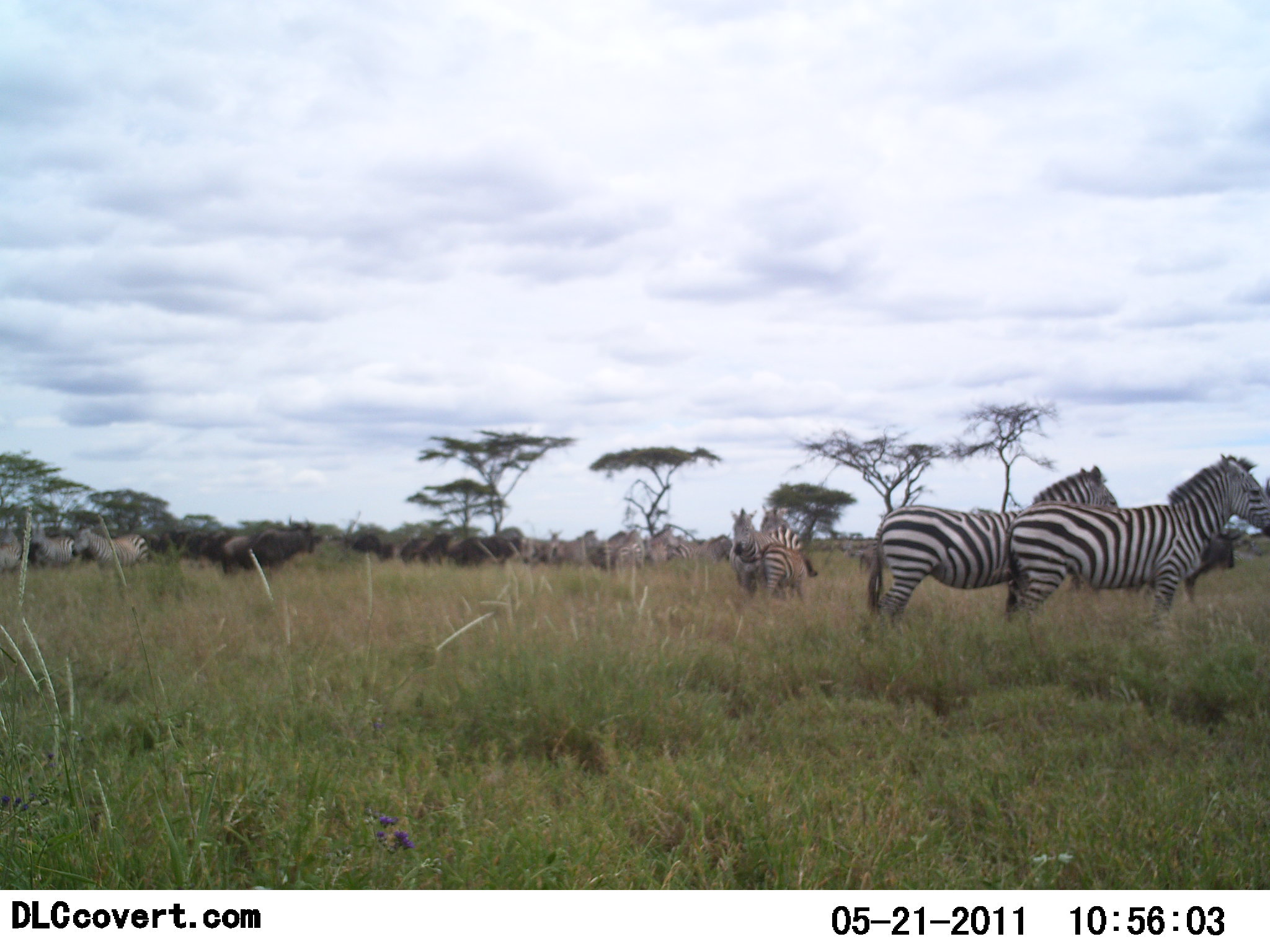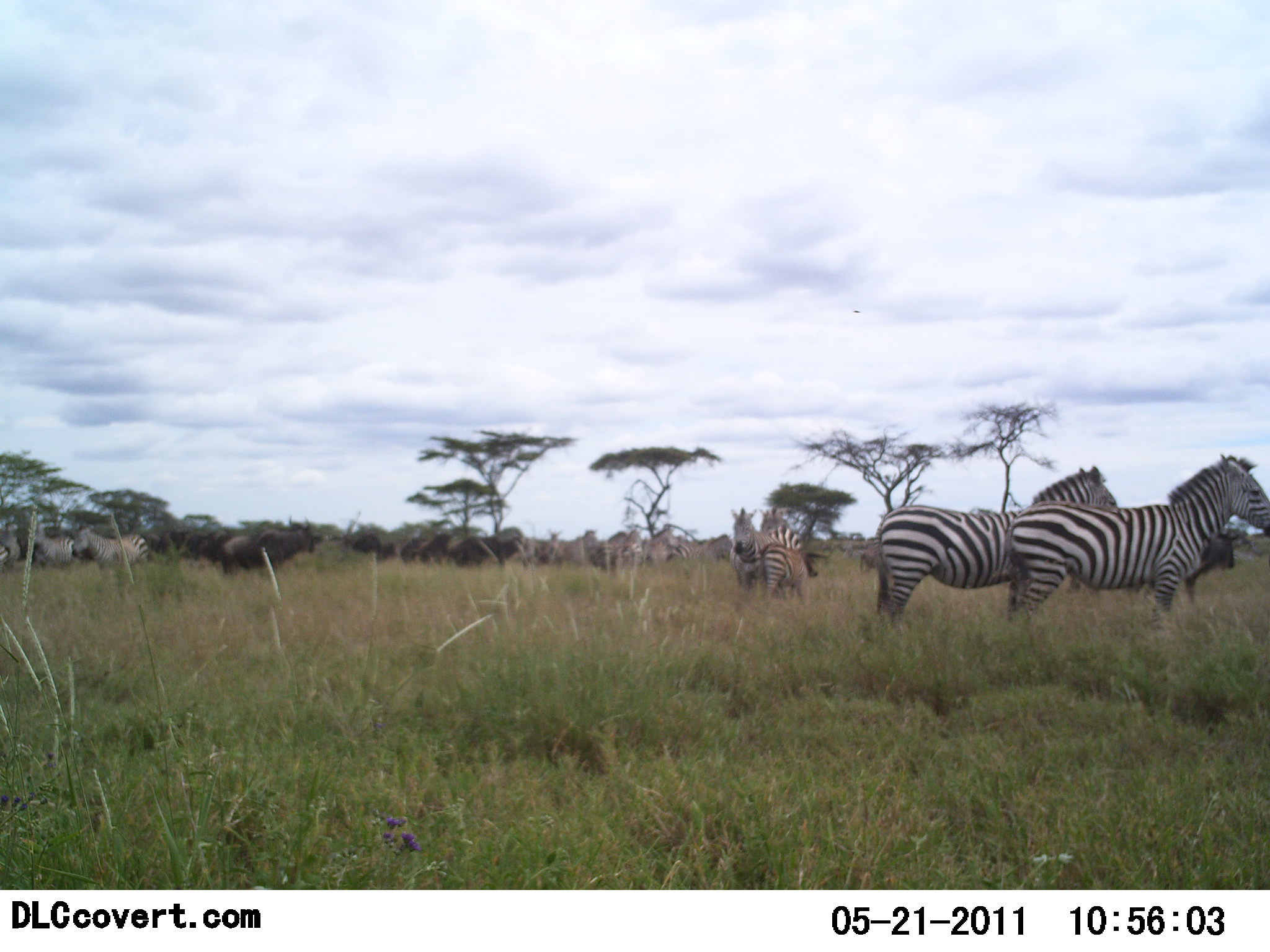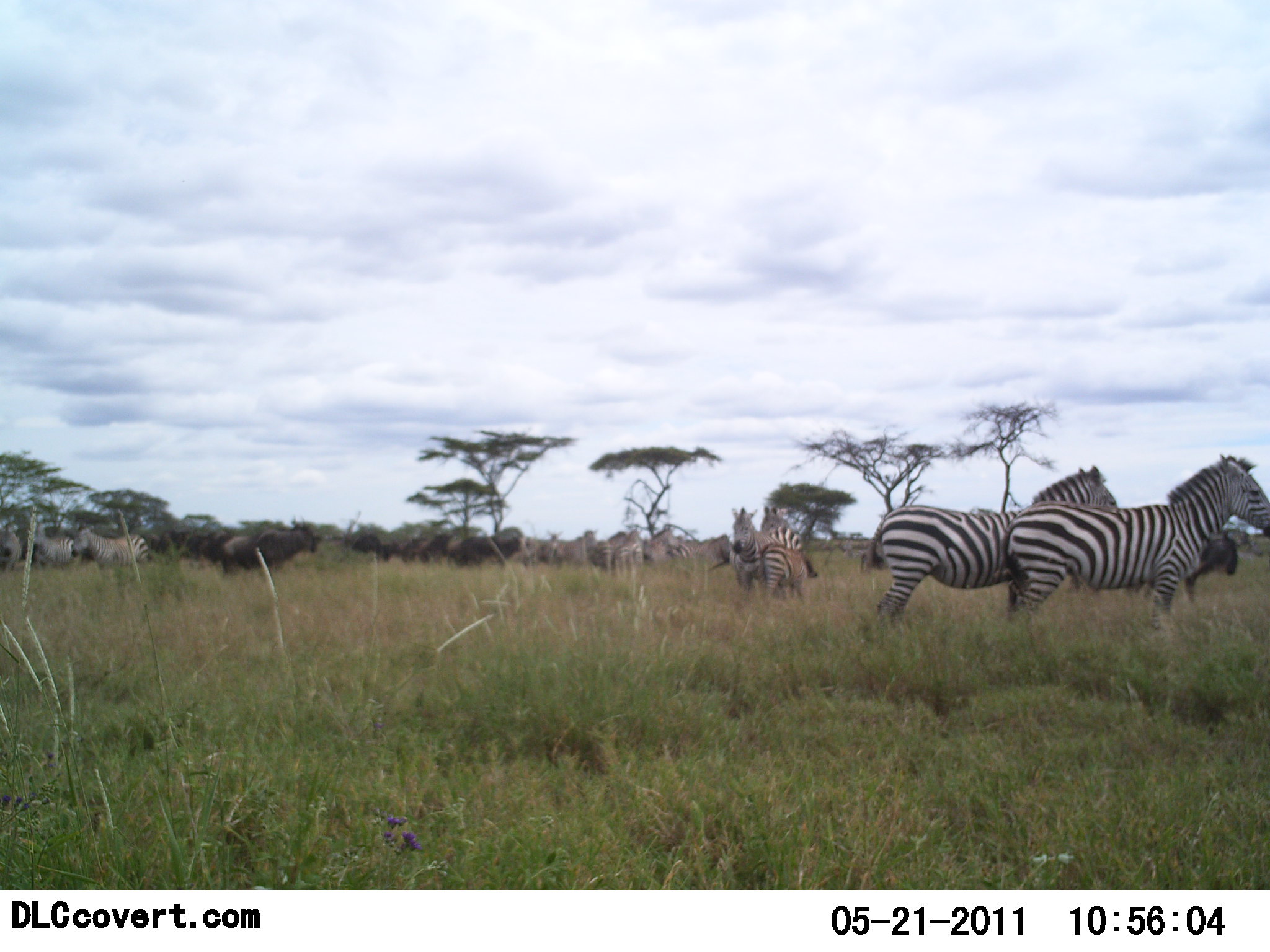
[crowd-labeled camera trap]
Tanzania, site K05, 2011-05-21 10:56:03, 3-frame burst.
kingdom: Animalia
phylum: Chordata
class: Mammalia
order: Artiodactyla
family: Bovidae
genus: Connochaetes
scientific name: Connochaetes taurinus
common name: blue wildebeest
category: wildebeest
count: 11-50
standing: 90%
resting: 20%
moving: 0%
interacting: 0%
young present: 0%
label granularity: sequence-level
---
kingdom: Animalia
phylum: Chordata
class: Mammalia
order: Perissodactyla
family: Equidae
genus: Equus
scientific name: Equus quagga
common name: plains zebra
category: zebra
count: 10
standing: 87%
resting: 13%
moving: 0%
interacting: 7%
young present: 13%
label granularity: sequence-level